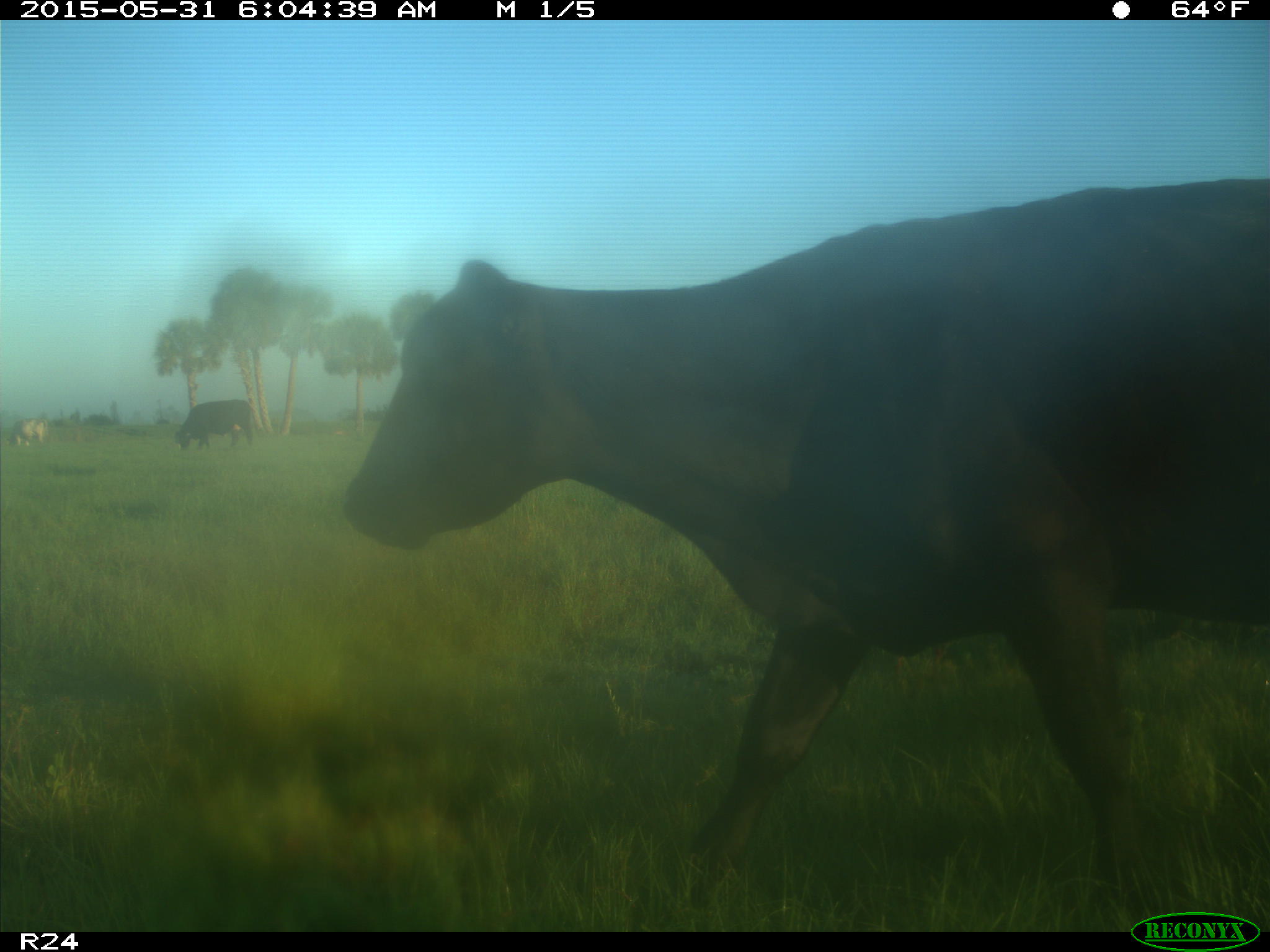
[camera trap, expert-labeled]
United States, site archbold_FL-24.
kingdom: Animalia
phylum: Chordata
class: Mammalia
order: Artiodactyla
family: Bovidae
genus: Bos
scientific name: Bos taurus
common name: domestic cow